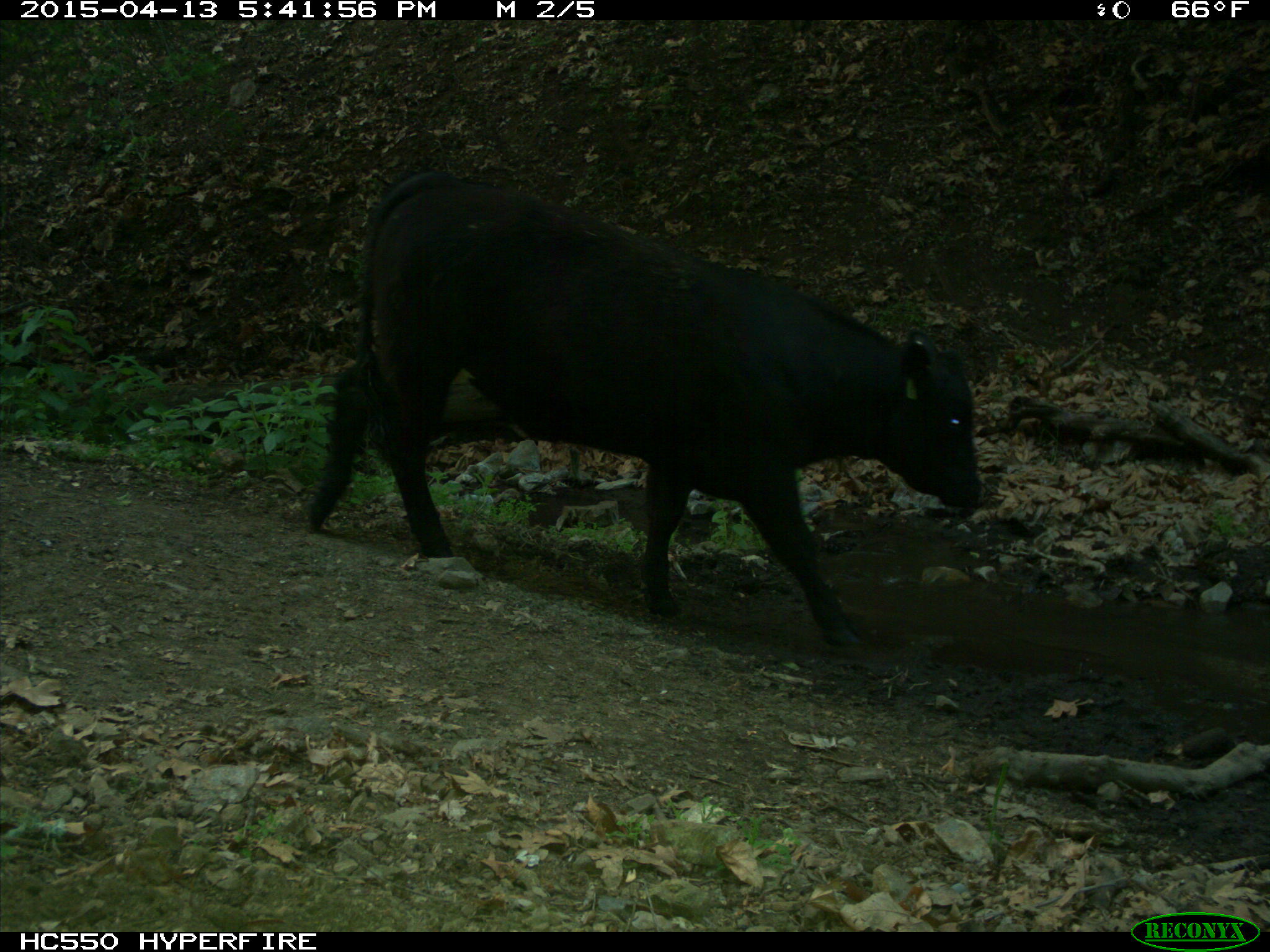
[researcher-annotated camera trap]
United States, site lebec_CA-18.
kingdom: Animalia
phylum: Chordata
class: Mammalia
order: Artiodactyla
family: Bovidae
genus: Bos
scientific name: Bos taurus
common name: domestic cow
Bos taurus (domestic cow).